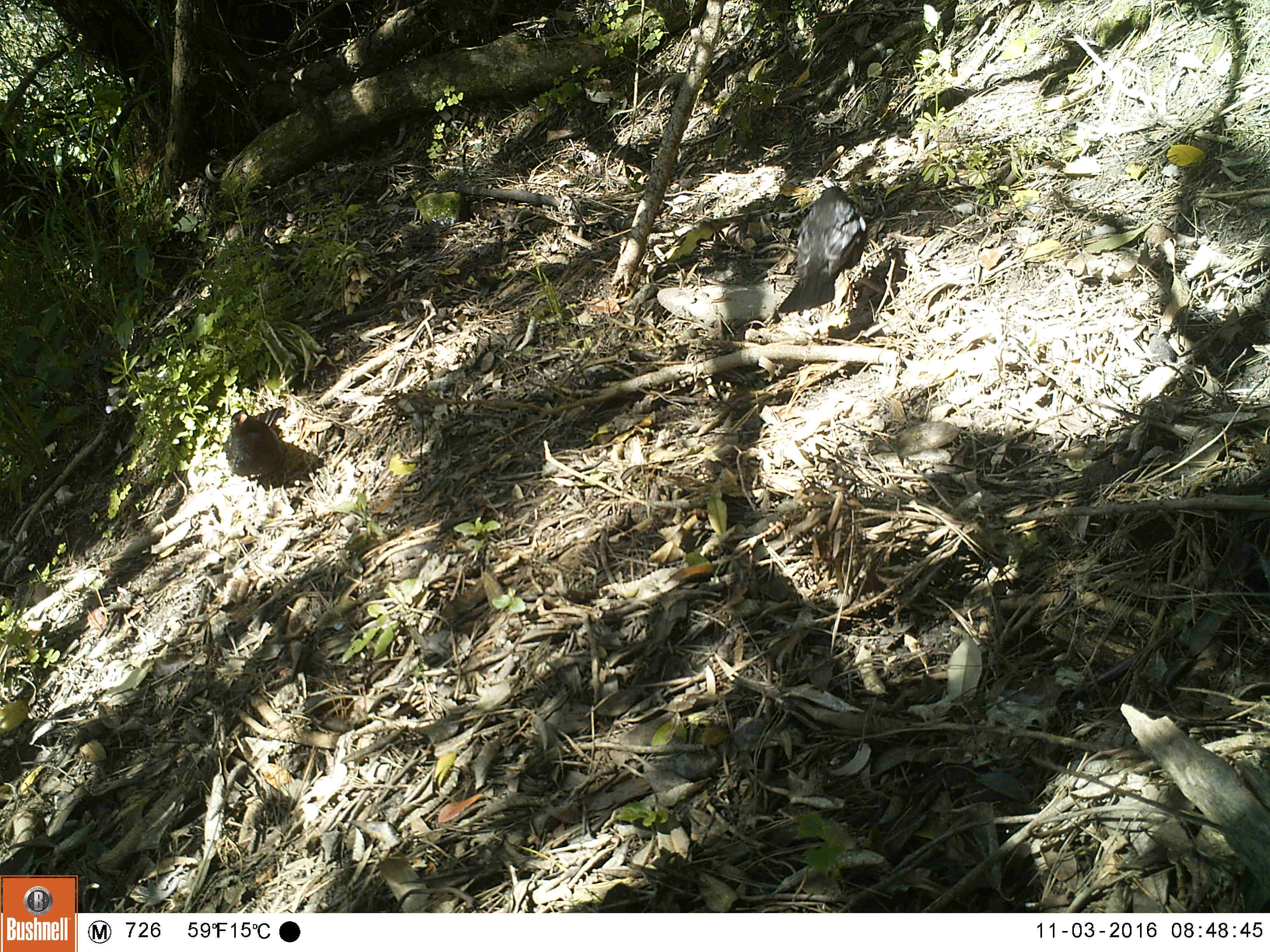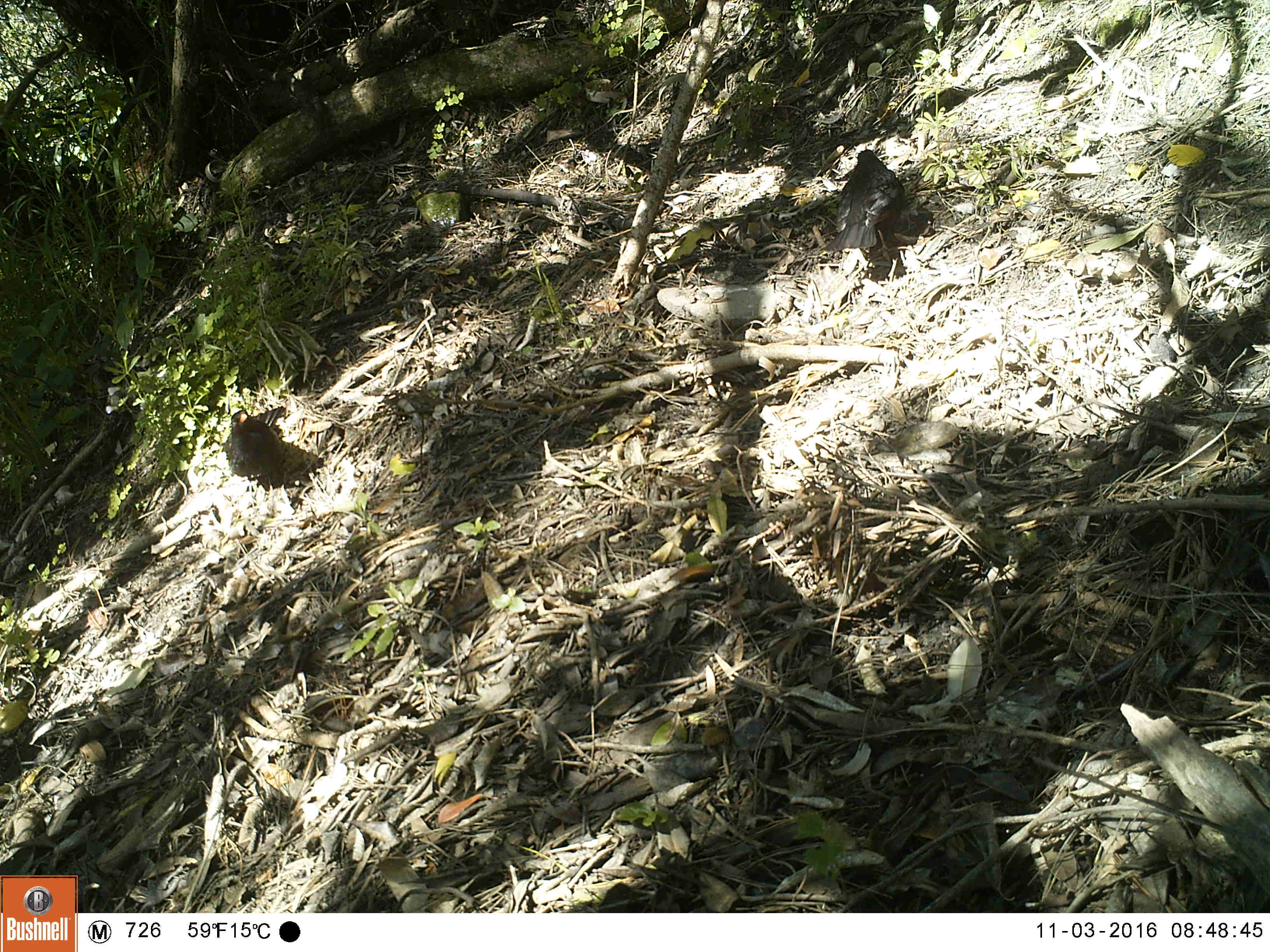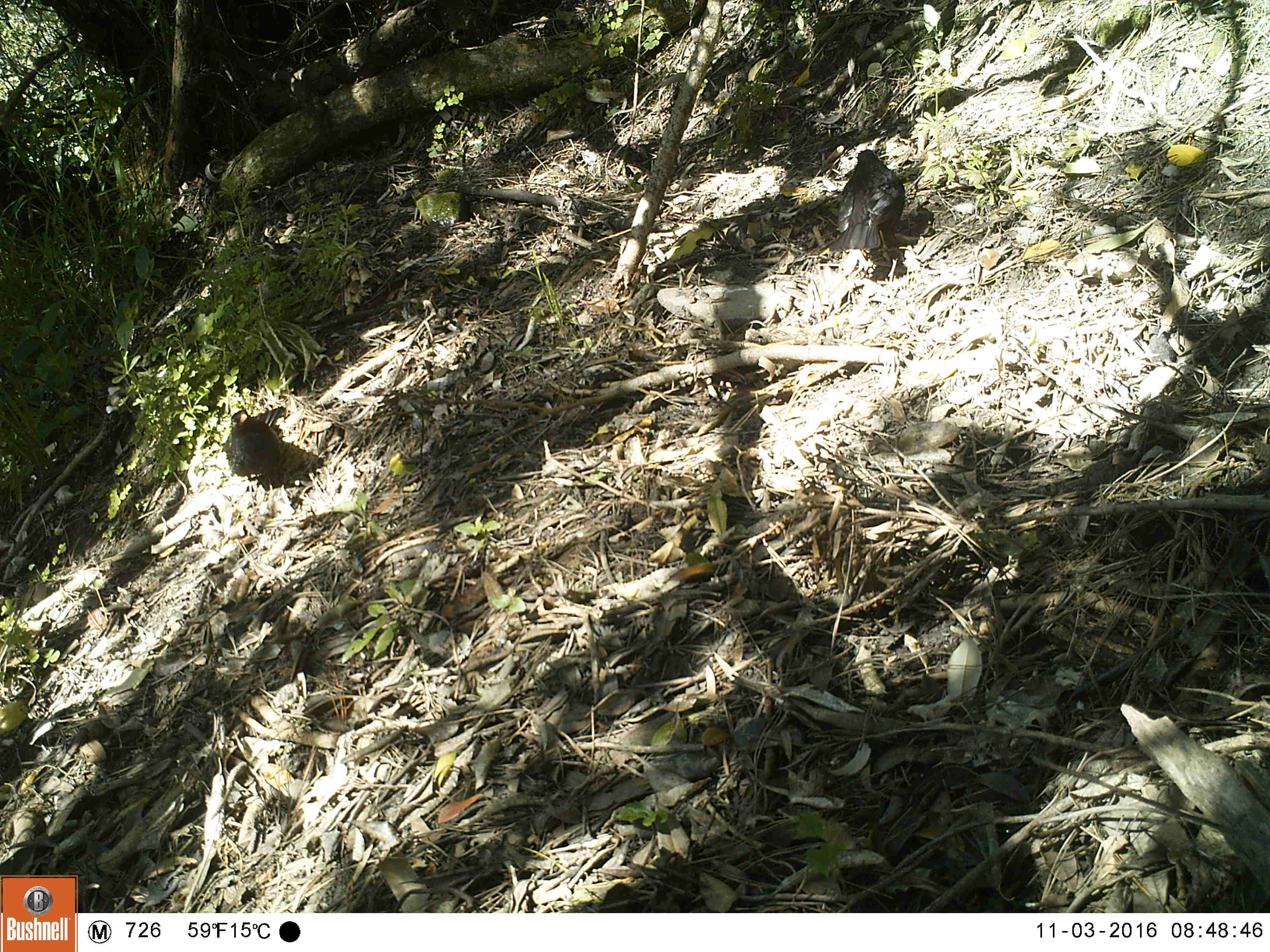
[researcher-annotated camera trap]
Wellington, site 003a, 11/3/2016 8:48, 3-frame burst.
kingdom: Animalia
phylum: Chordata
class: Aves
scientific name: Aves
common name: bird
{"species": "bird (Aves)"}